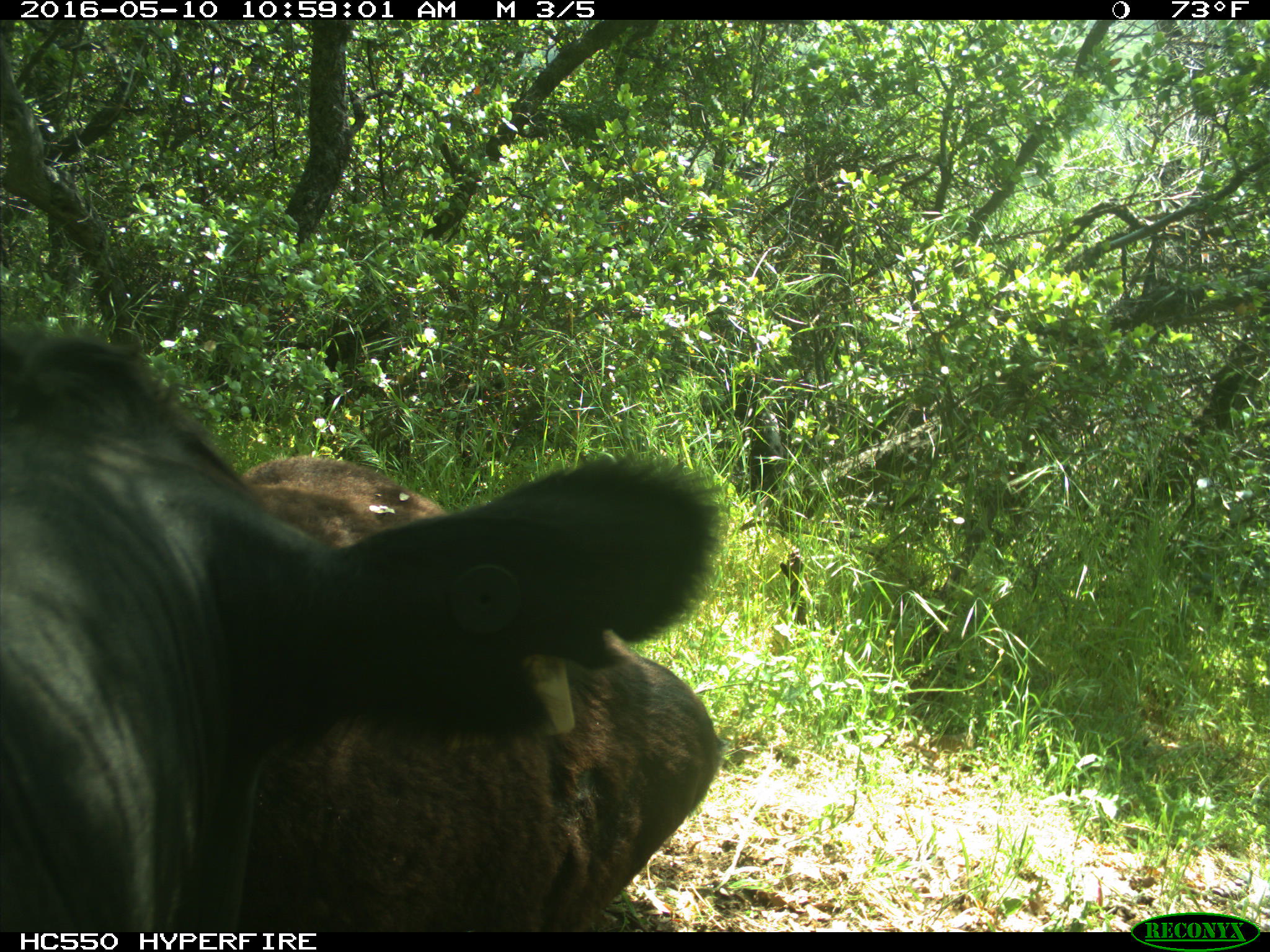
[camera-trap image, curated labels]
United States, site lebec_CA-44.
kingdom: Animalia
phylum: Chordata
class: Mammalia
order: Artiodactyla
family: Bovidae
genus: Bos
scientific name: Bos taurus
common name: domestic cow